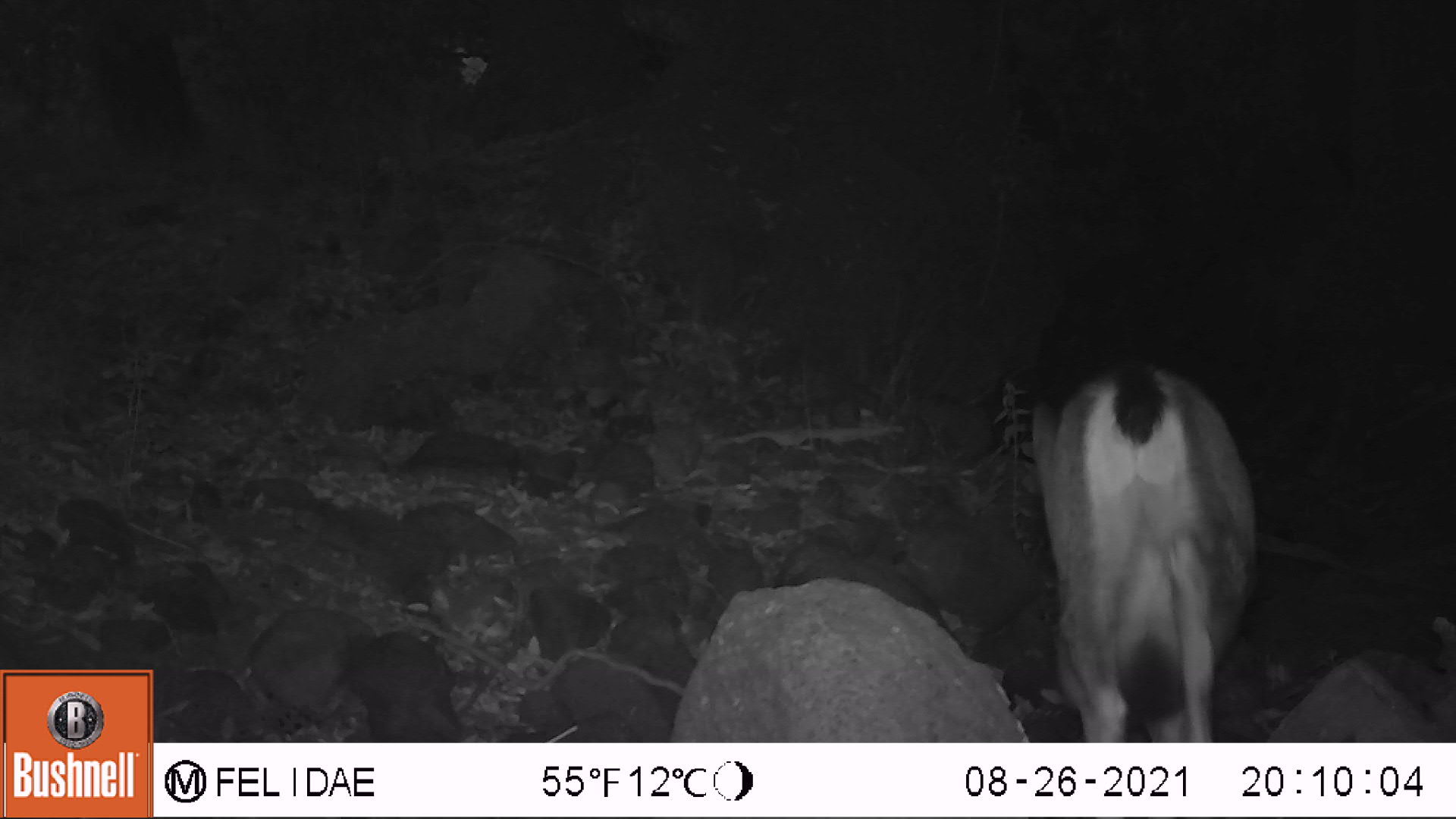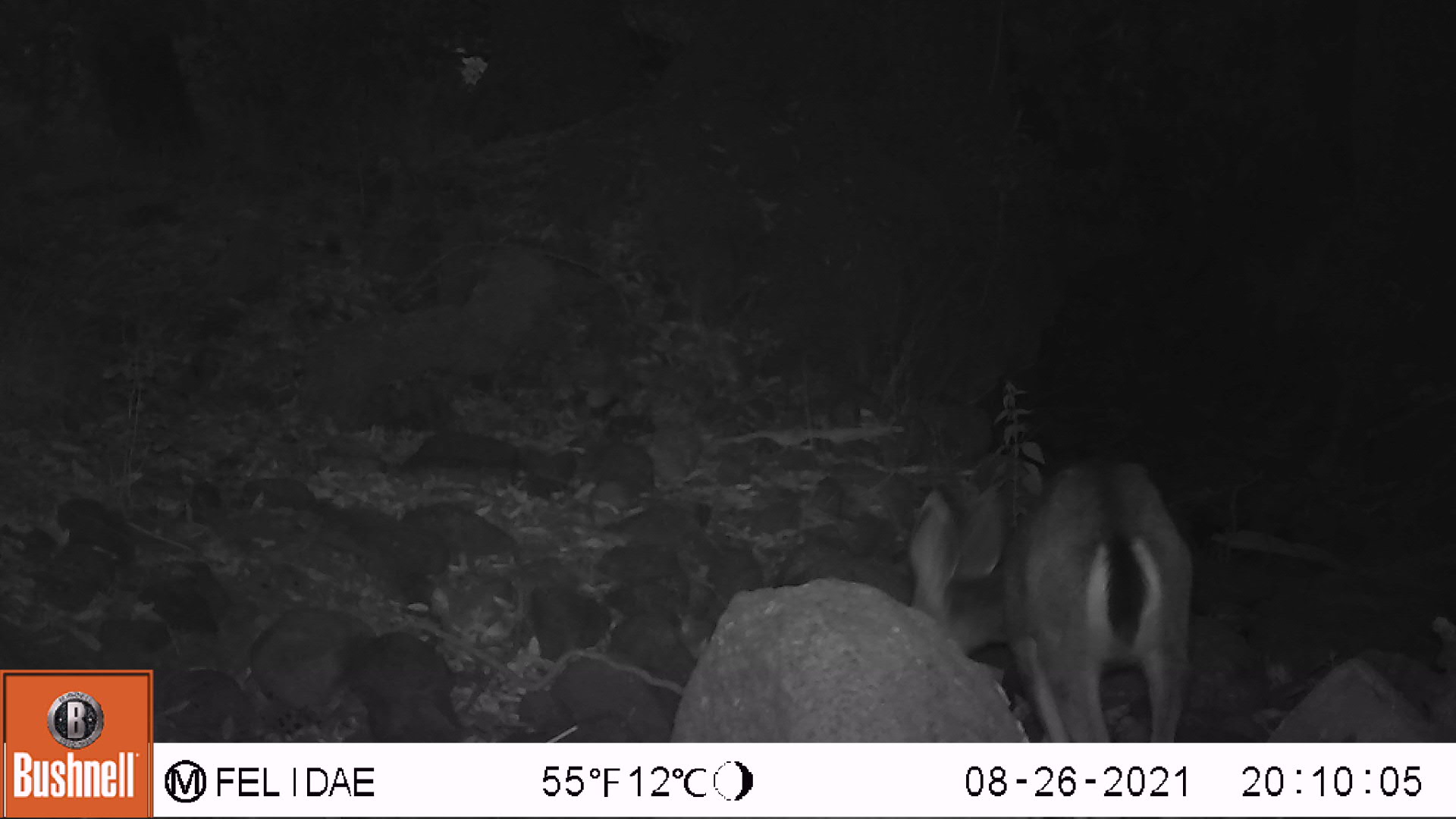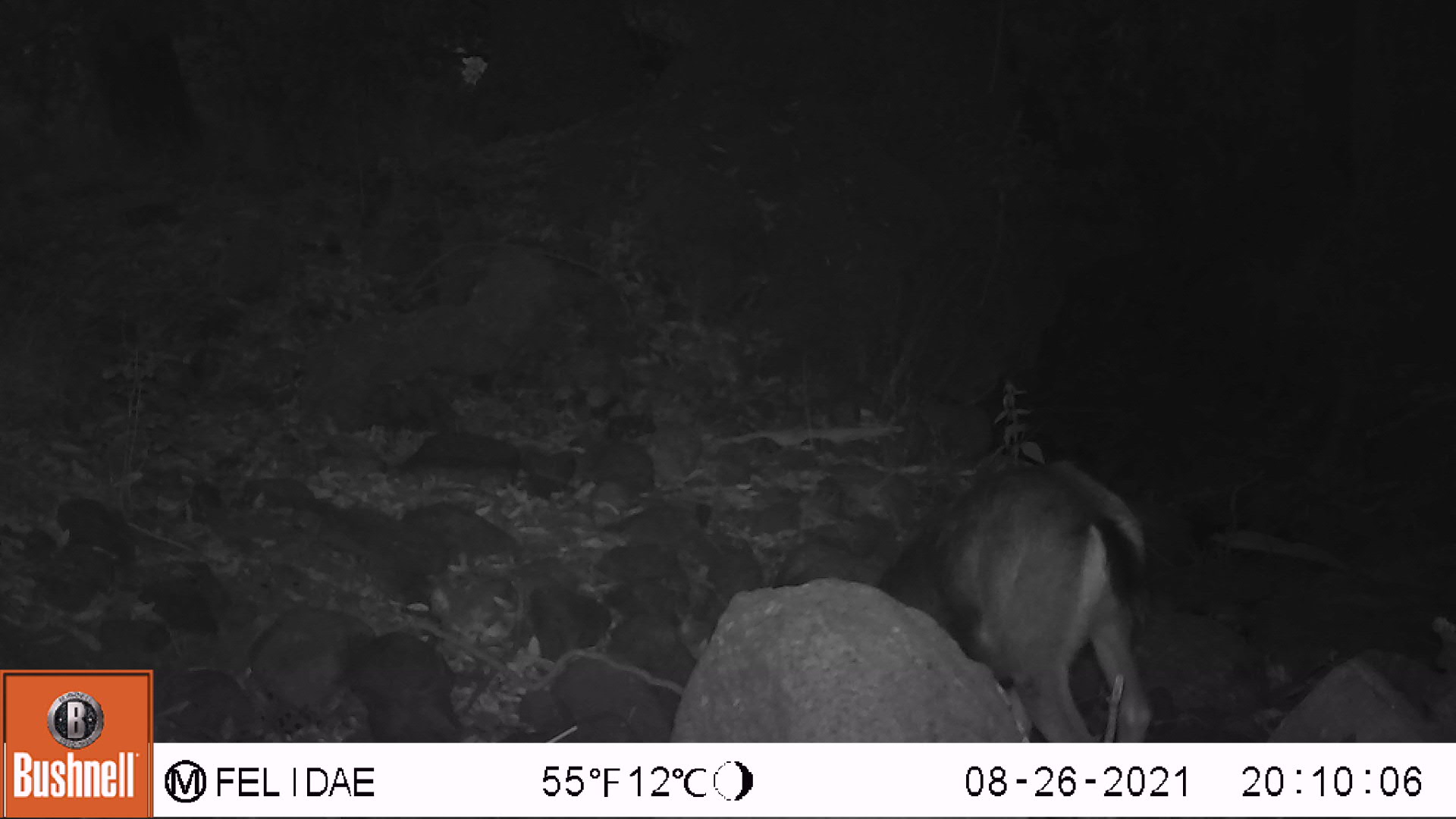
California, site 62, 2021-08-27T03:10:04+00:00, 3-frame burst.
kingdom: Animalia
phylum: Chordata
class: Mammalia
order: Artiodactyla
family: Cervidae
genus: Odocoileus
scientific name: Odocoileus hemionus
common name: mule deer